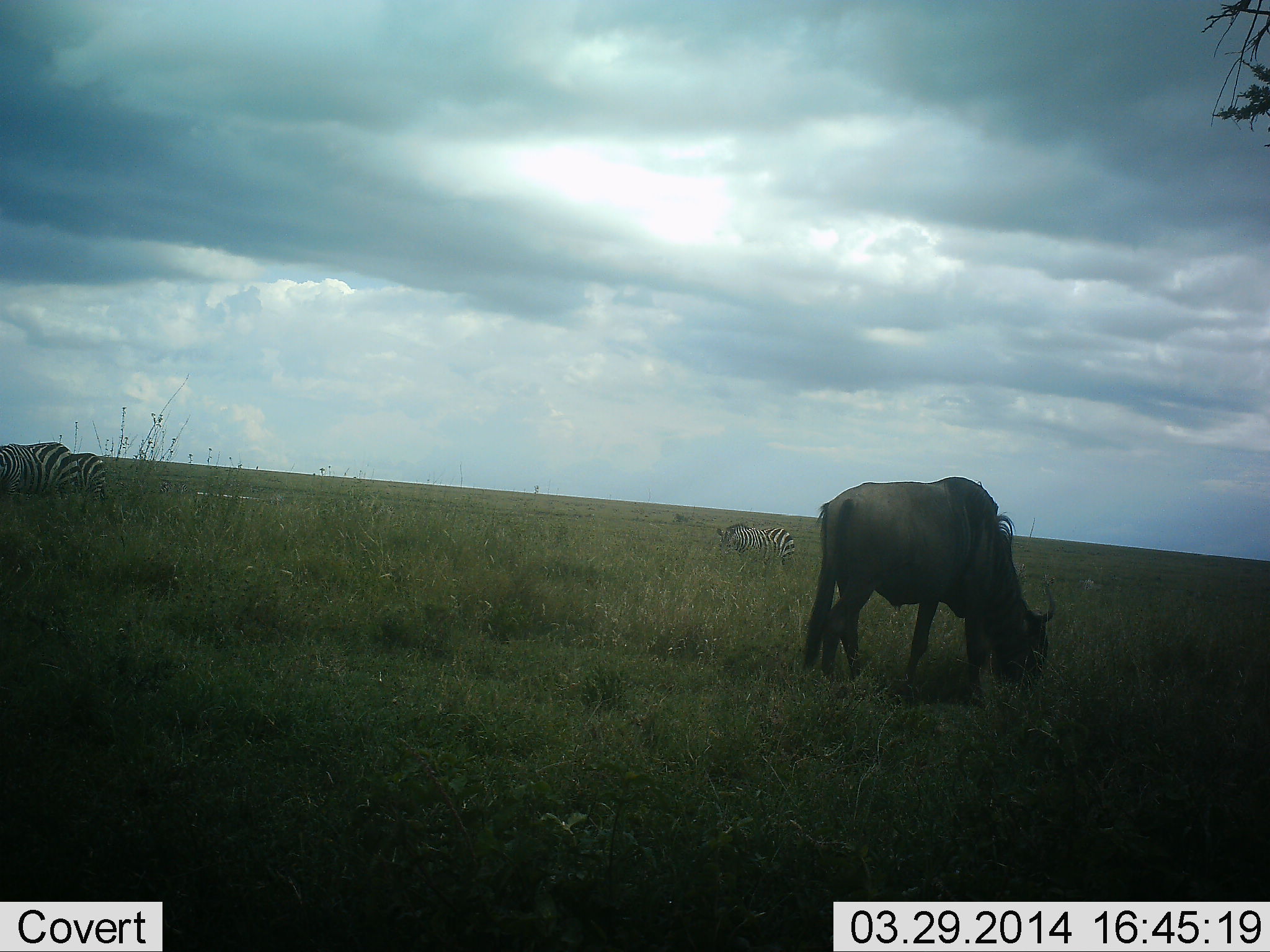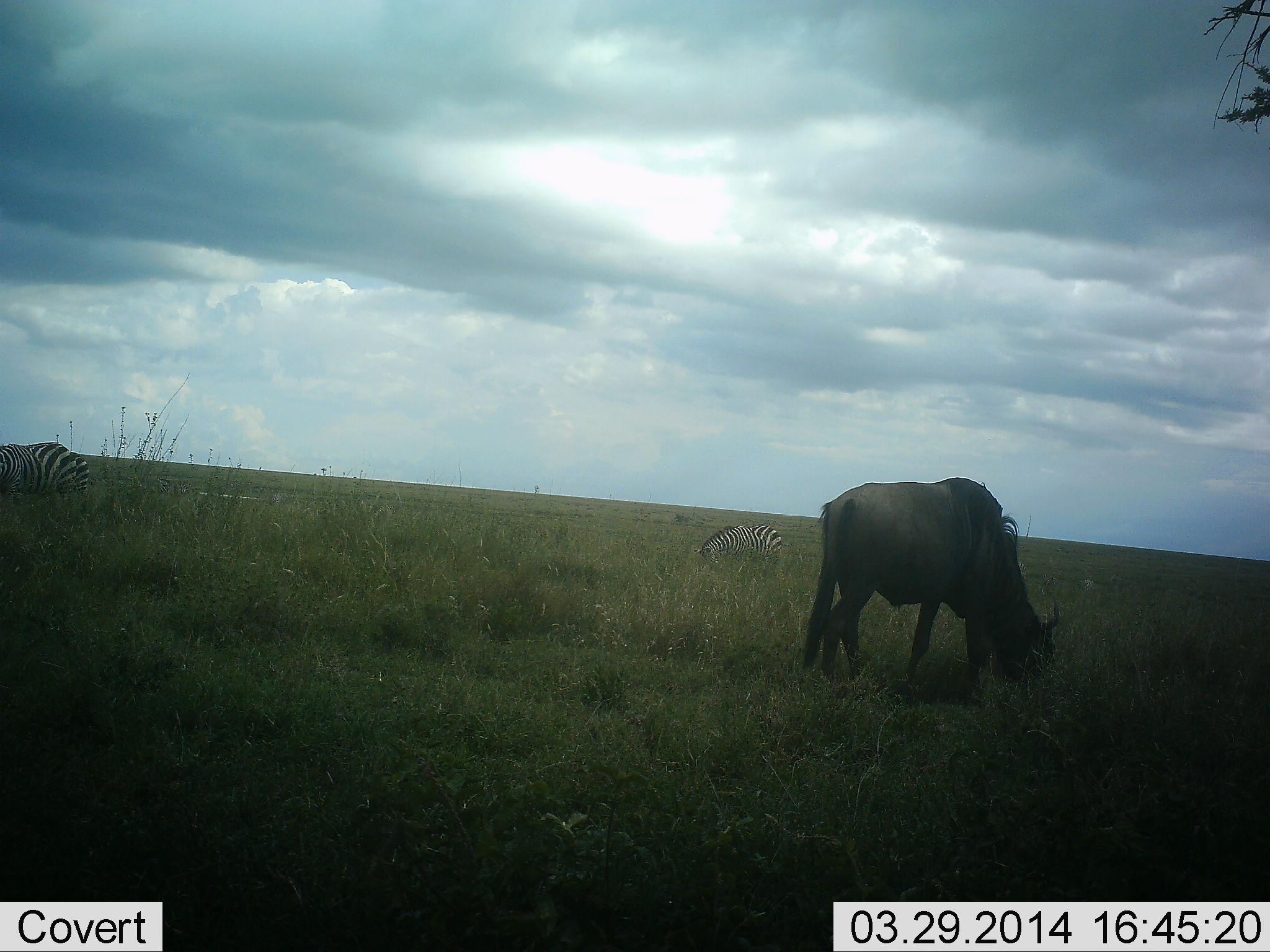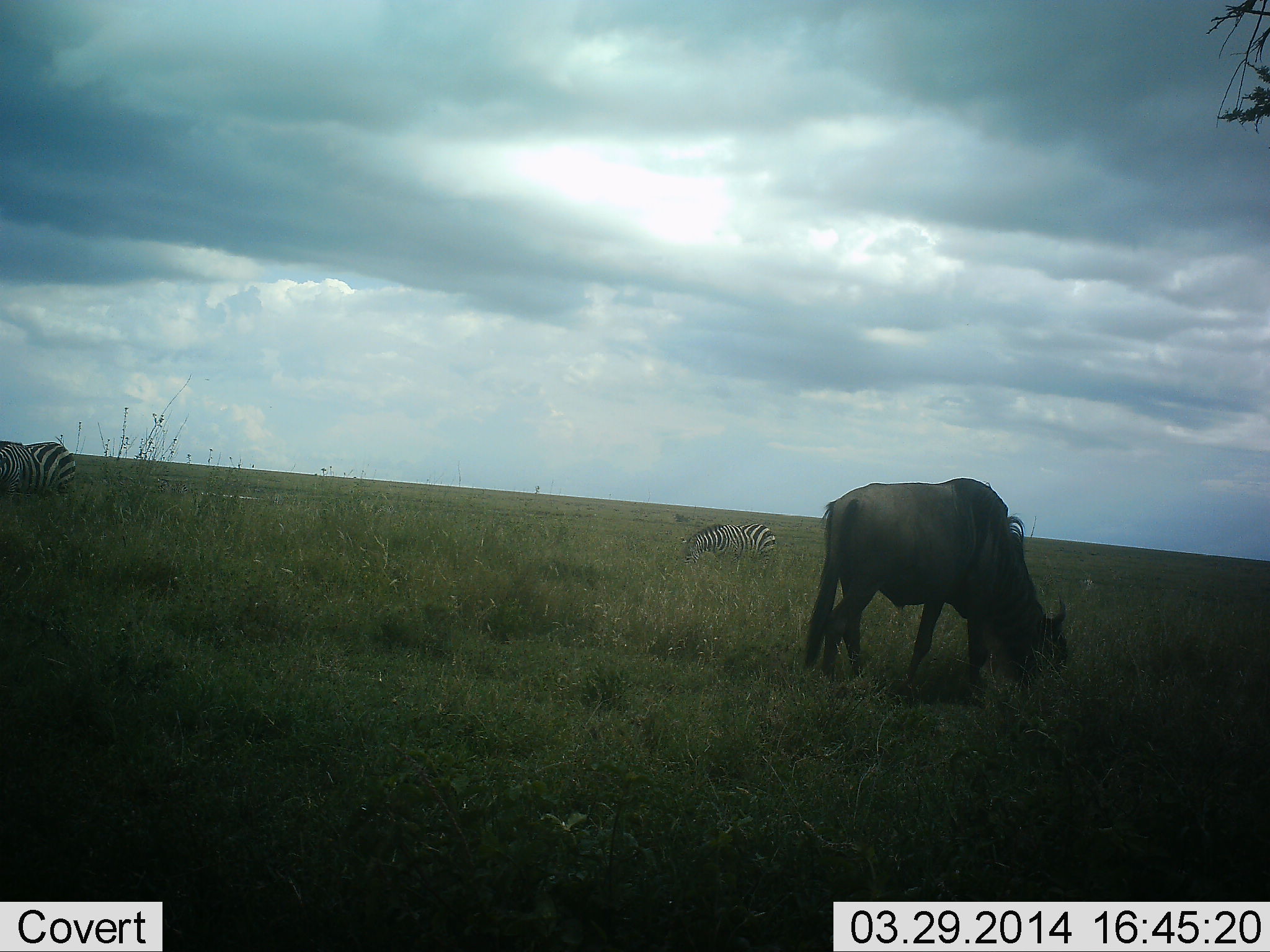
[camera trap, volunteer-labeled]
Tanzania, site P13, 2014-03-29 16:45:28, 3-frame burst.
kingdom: Animalia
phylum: Chordata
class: Mammalia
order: Artiodactyla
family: Bovidae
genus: Connochaetes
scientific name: Connochaetes taurinus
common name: blue wildebeest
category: wildebeest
Wildebeest (blue wildebeest) (Connochaetes taurinus), count 1. Behavior (volunteer vote fractions): standing 27%, resting 0%, moving 0%, interacting 0%. Young present (vote fraction): 0%. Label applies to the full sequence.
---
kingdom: Animalia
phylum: Chordata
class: Mammalia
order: Perissodactyla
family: Equidae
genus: Equus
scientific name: Equus quagga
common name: plains zebra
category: zebra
Zebra (plains zebra) (Equus quagga), count 2. Behavior (volunteer vote fractions): standing 55%, resting 0%, moving 9%, interacting 0%. Young present (vote fraction): 0%. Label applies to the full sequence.